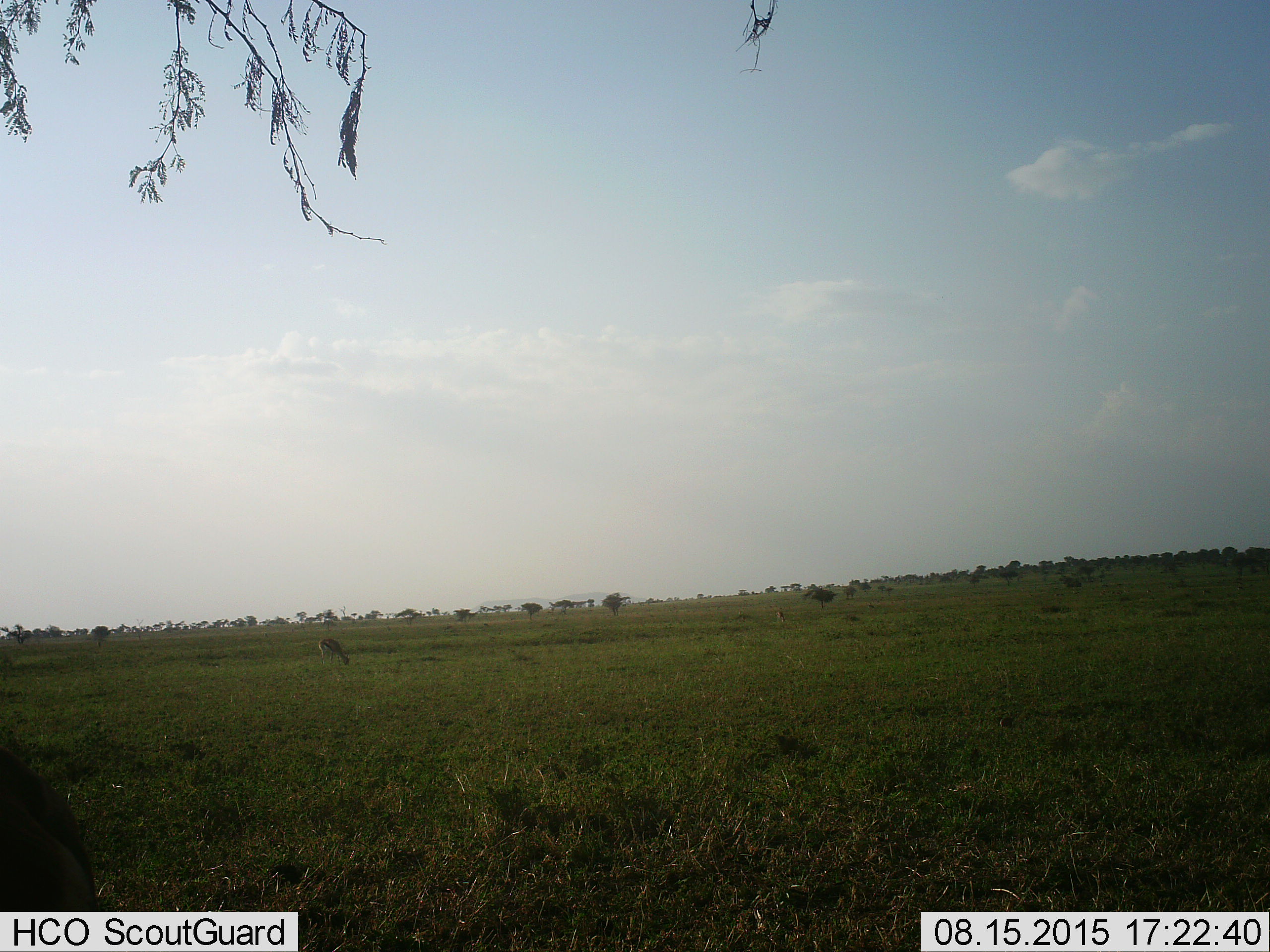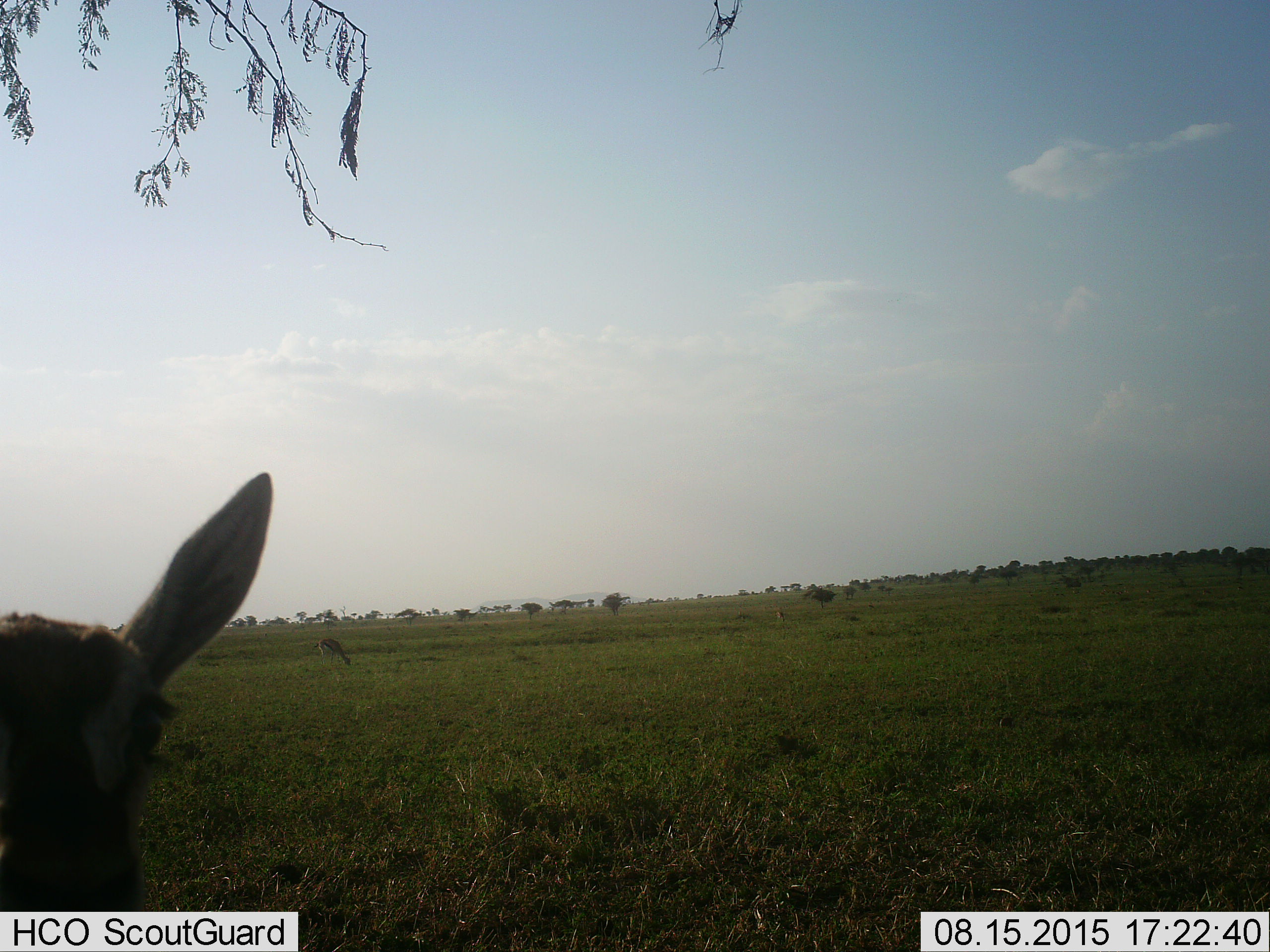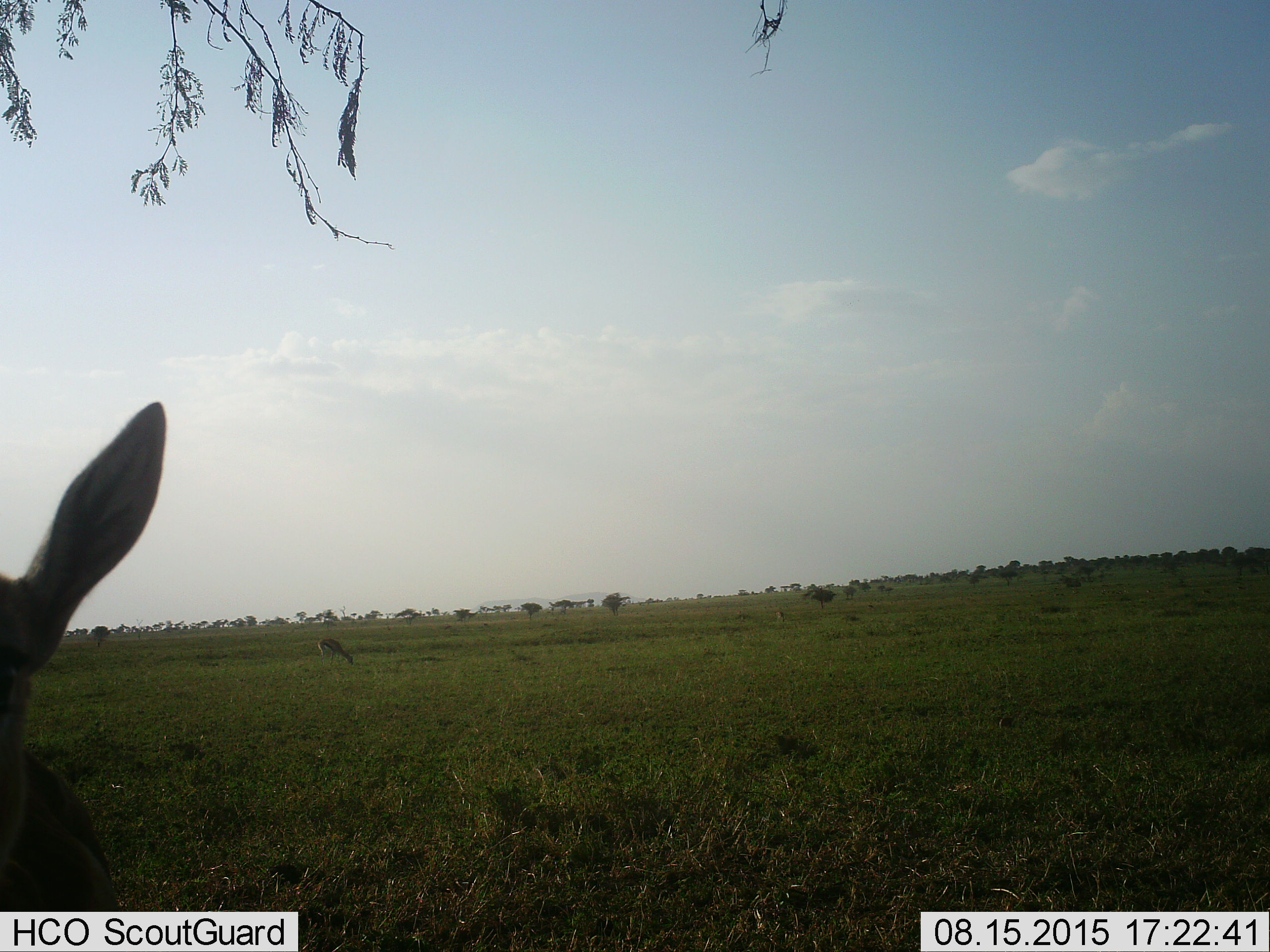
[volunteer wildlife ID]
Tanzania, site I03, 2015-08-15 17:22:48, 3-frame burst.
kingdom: Animalia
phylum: Chordata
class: Mammalia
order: Artiodactyla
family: Bovidae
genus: Eudorcas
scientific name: Eudorcas thomsonii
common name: thomson's gazelle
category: gazellethomsons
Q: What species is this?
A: Gazellethomsons (thomson's gazelle) (Eudorcas thomsonii).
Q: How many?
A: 3.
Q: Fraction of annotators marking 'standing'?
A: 60%.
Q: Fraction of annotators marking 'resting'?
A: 0%.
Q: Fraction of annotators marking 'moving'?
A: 20%.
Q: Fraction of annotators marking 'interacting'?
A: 20%.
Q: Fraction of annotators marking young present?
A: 20%.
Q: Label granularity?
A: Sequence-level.